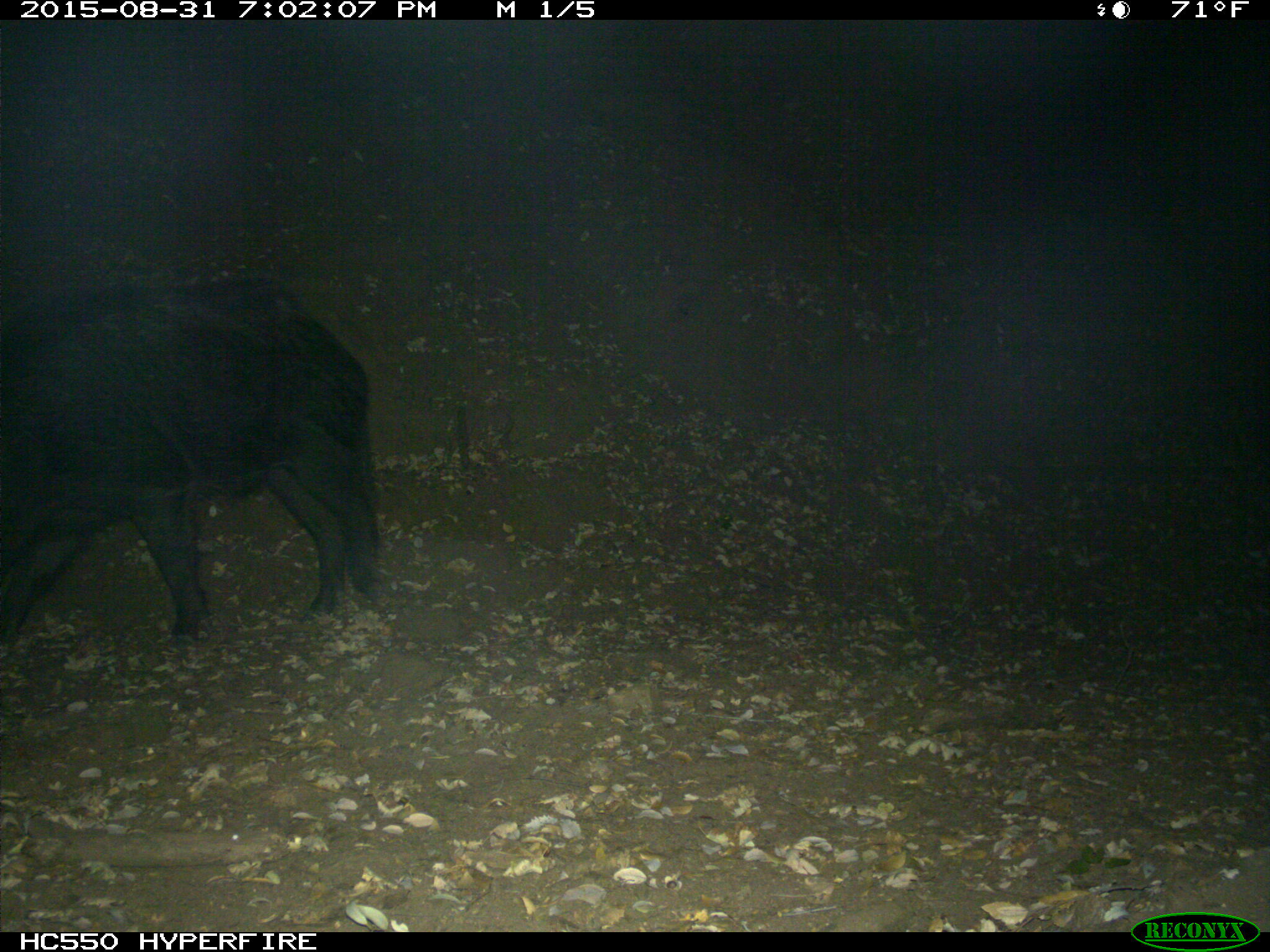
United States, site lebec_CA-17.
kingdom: Animalia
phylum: Chordata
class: Mammalia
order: Artiodactyla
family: Suidae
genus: Sus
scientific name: Sus scrofa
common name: wild boar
Sus scrofa (wild boar).